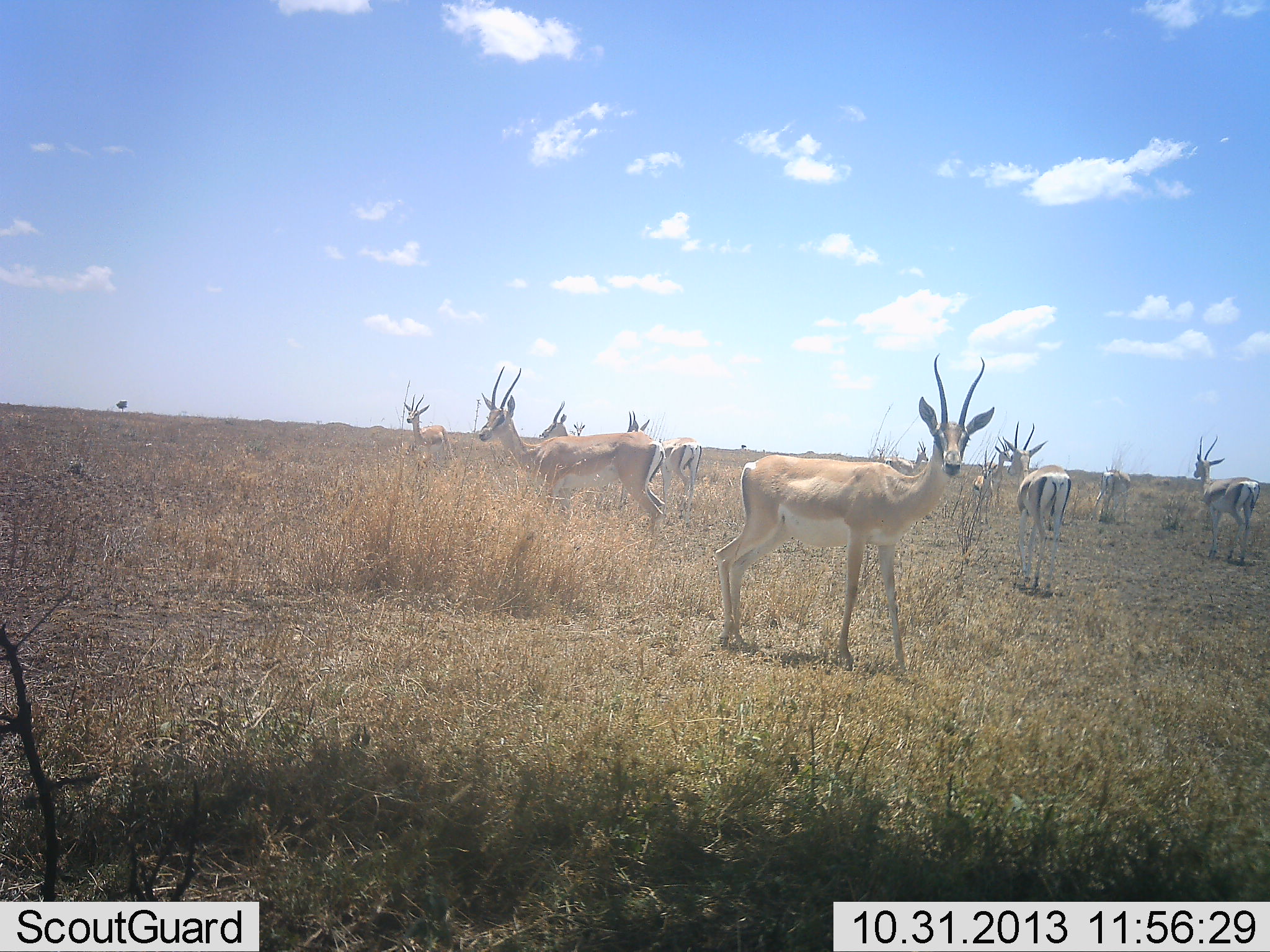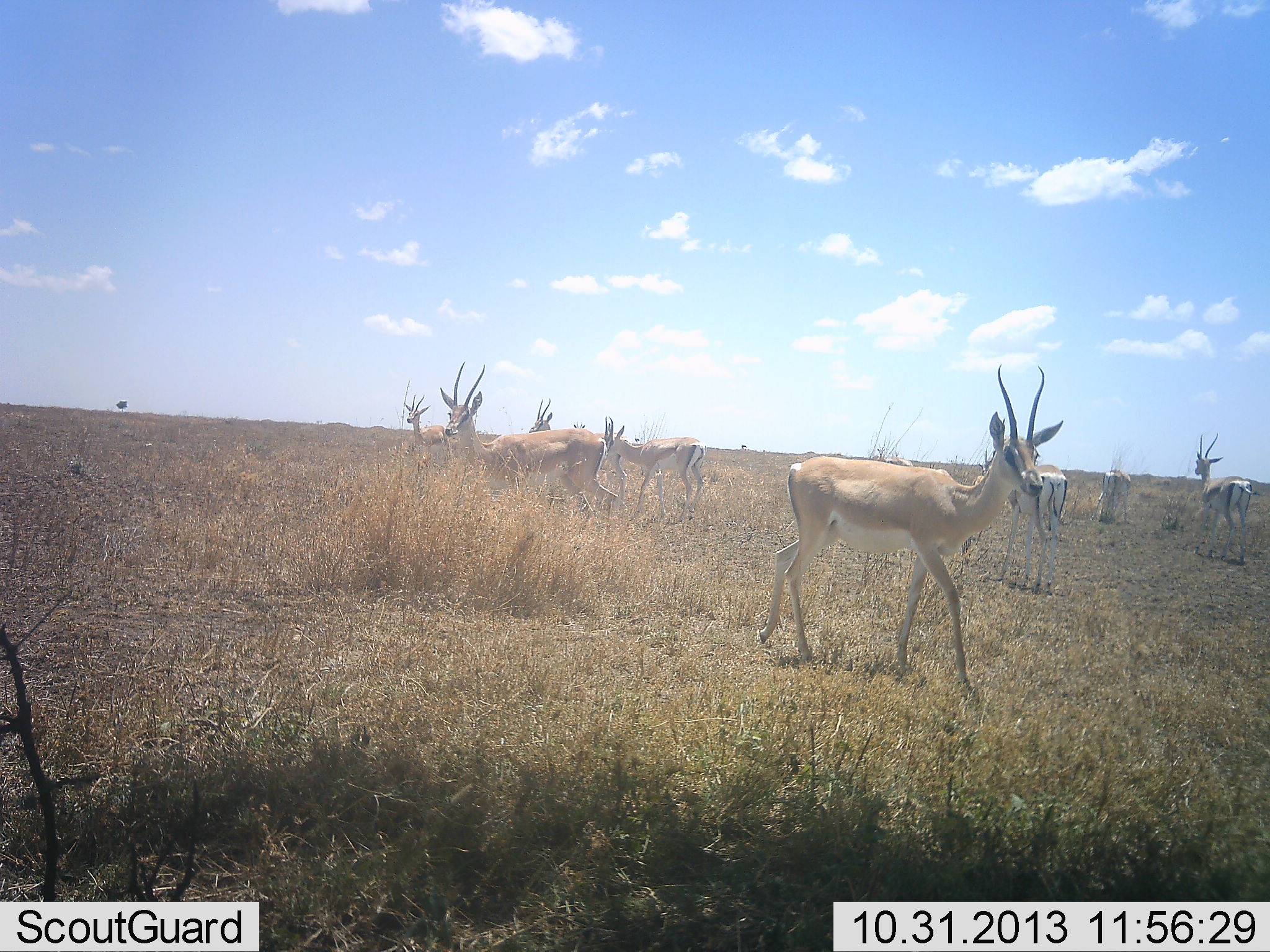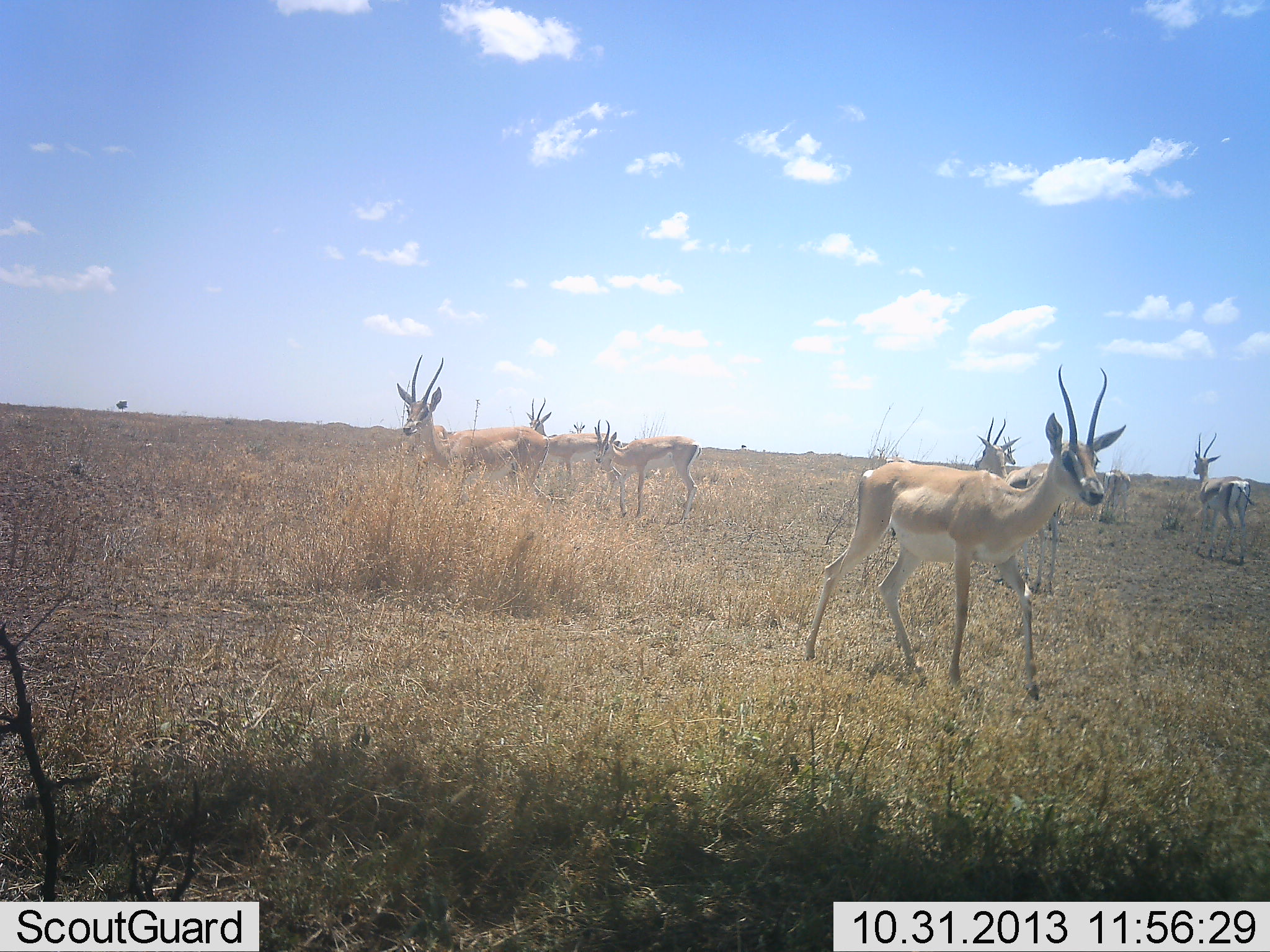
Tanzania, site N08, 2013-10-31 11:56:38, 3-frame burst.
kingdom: Animalia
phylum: Chordata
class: Mammalia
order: Artiodactyla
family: Bovidae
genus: Nanger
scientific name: Nanger granti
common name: grant's gazelle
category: gazellegrants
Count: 8.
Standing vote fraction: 69%.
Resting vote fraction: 0%.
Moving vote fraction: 69%.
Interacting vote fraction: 0%.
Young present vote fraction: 0%.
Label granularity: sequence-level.